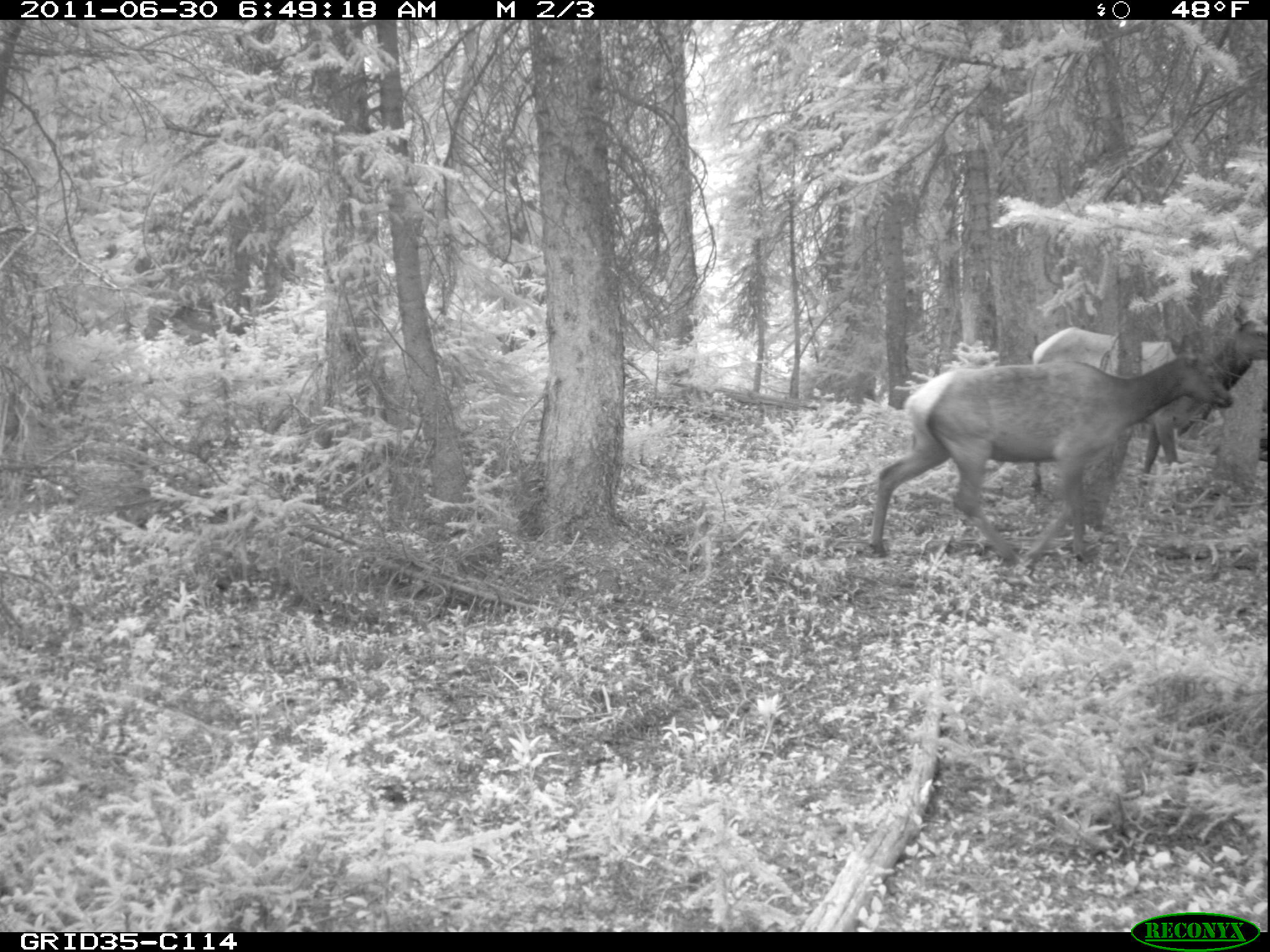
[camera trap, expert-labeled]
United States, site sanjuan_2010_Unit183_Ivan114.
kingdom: Animalia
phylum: Chordata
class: Mammalia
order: Artiodactyla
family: Cervidae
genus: Cervus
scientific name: Cervus elaphus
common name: red deer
Cervus elaphus (red deer).